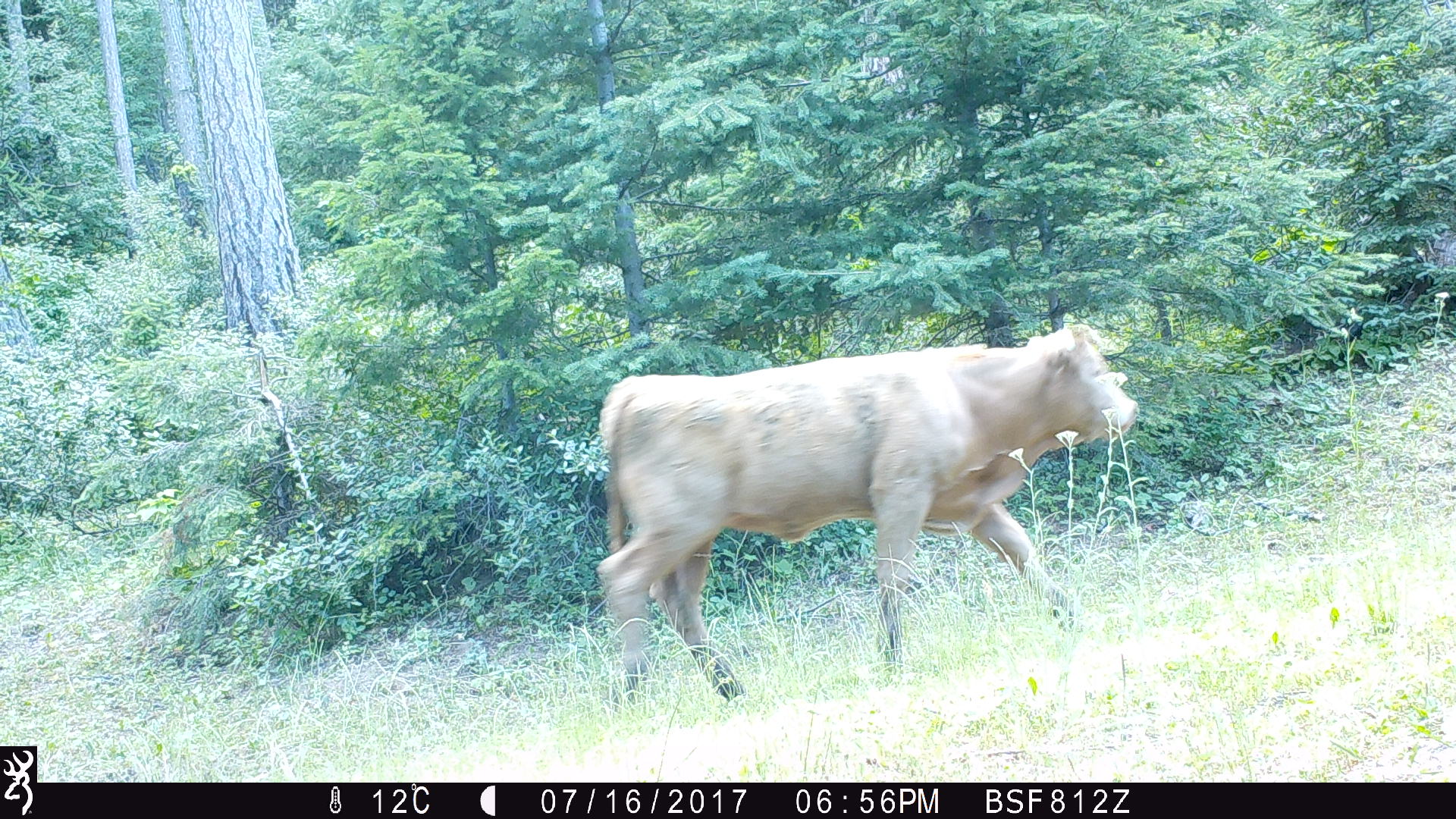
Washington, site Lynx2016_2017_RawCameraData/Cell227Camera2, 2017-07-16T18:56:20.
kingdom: Animalia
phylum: Chordata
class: Mammalia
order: Artiodactyla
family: Bovidae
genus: Bos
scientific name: Bos taurus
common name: domestic cattle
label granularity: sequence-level